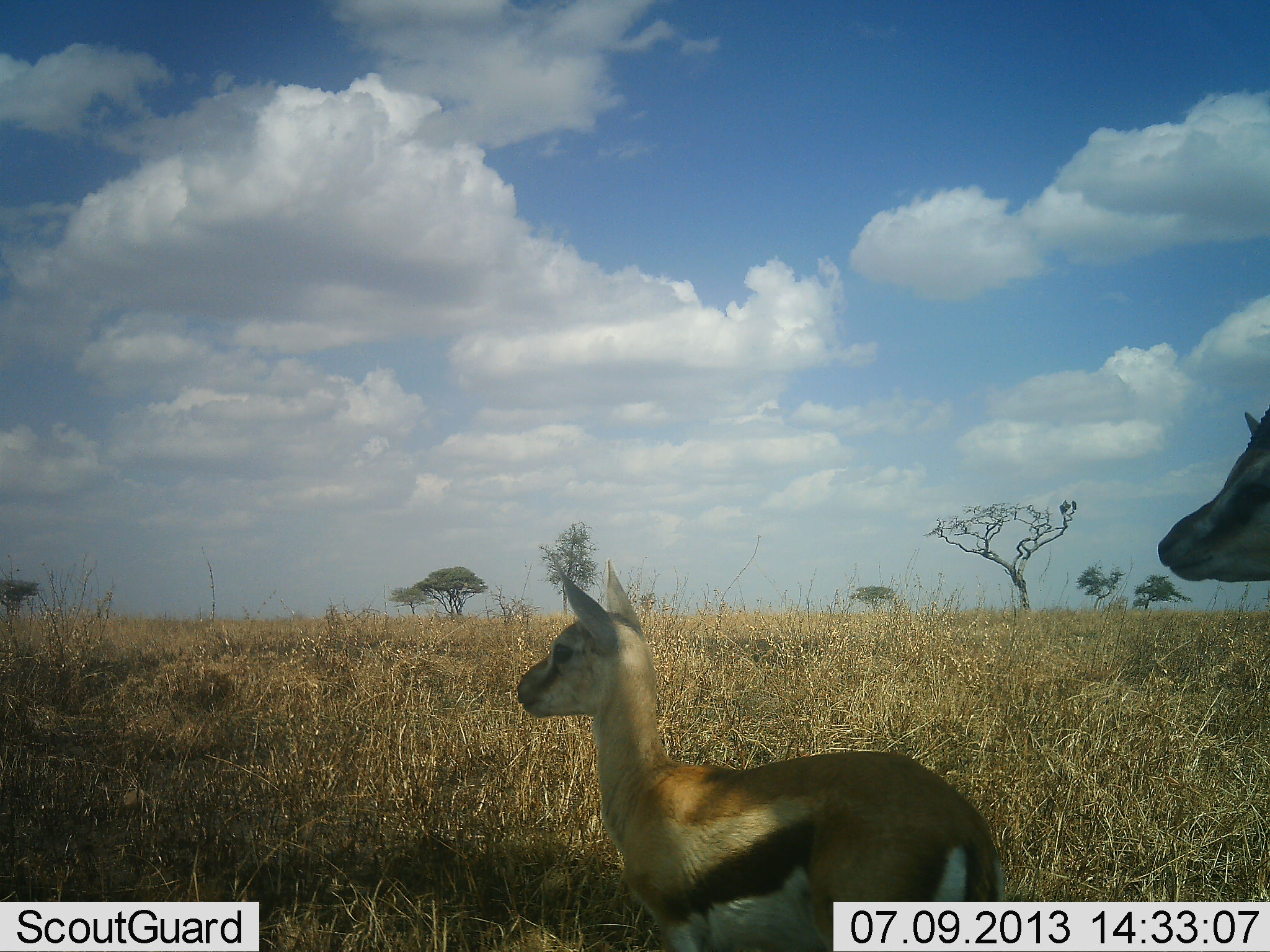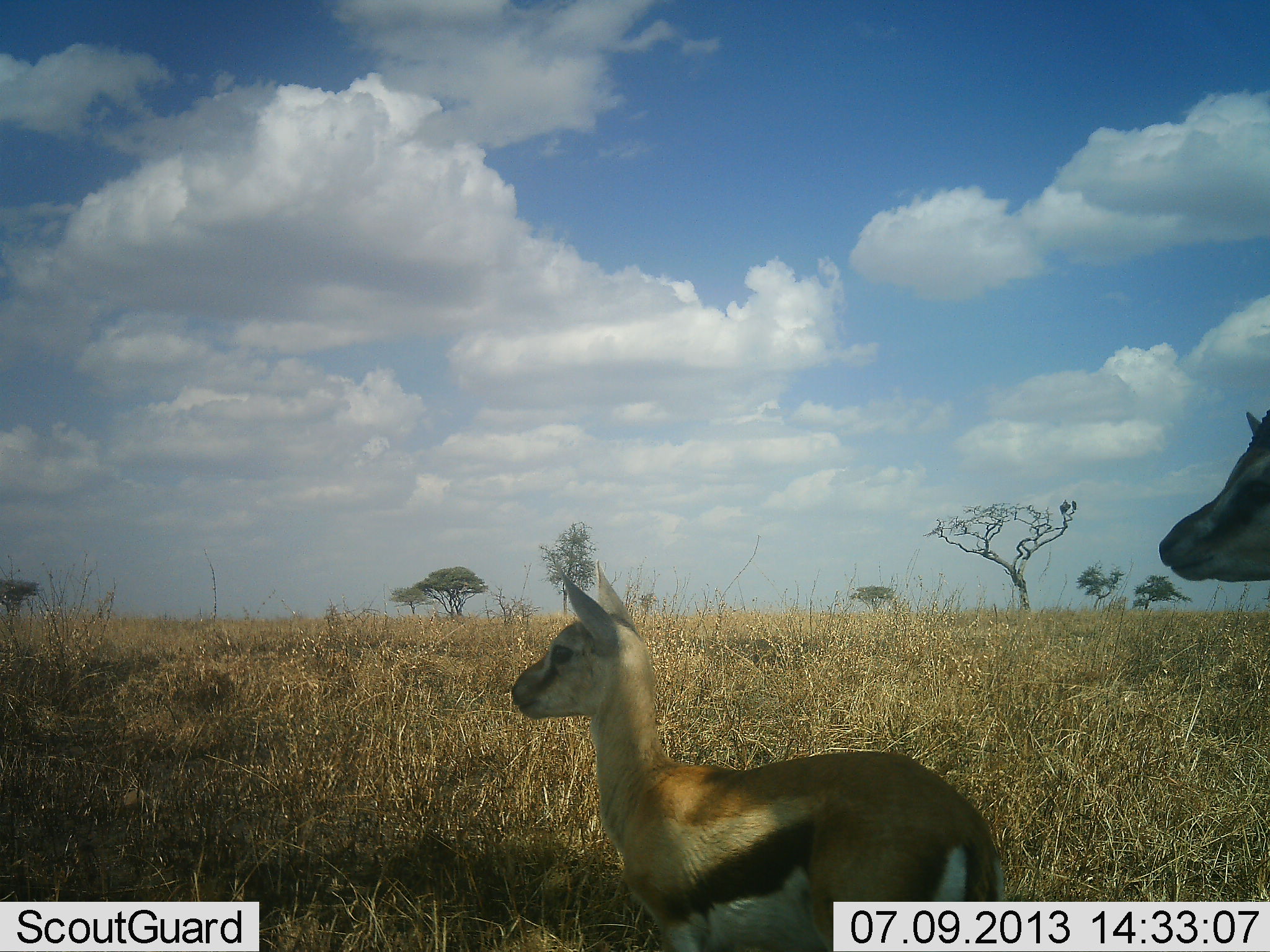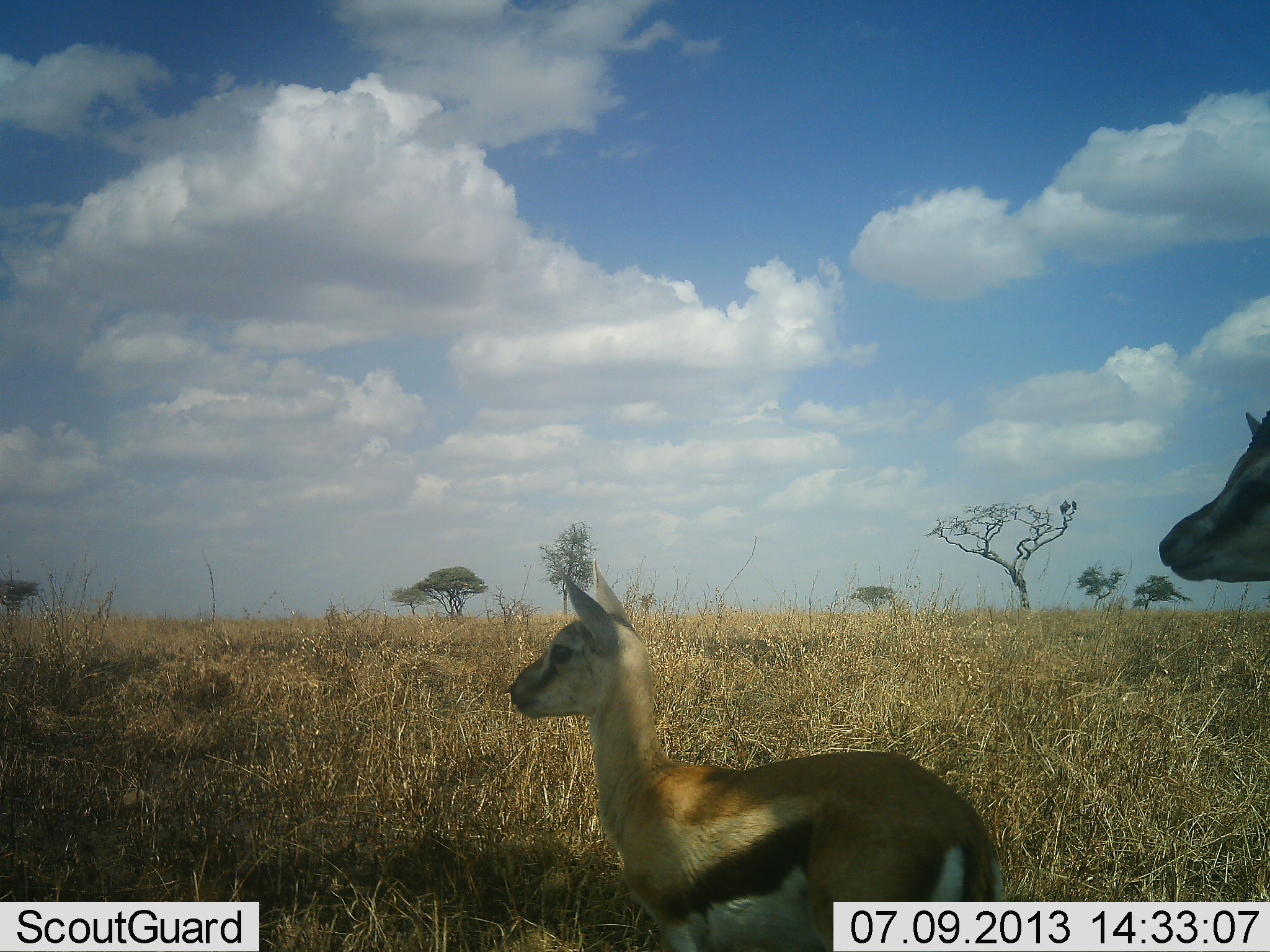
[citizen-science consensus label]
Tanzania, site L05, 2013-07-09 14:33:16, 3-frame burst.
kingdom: Animalia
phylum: Chordata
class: Mammalia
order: Artiodactyla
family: Bovidae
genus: Eudorcas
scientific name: Eudorcas thomsonii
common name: thomson's gazelle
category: gazellethomsons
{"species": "gazellethomsons (thomson's gazelle) (Eudorcas thomsonii)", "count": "2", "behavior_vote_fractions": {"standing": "100%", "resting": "0%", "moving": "3%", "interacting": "3%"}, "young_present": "76%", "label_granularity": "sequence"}